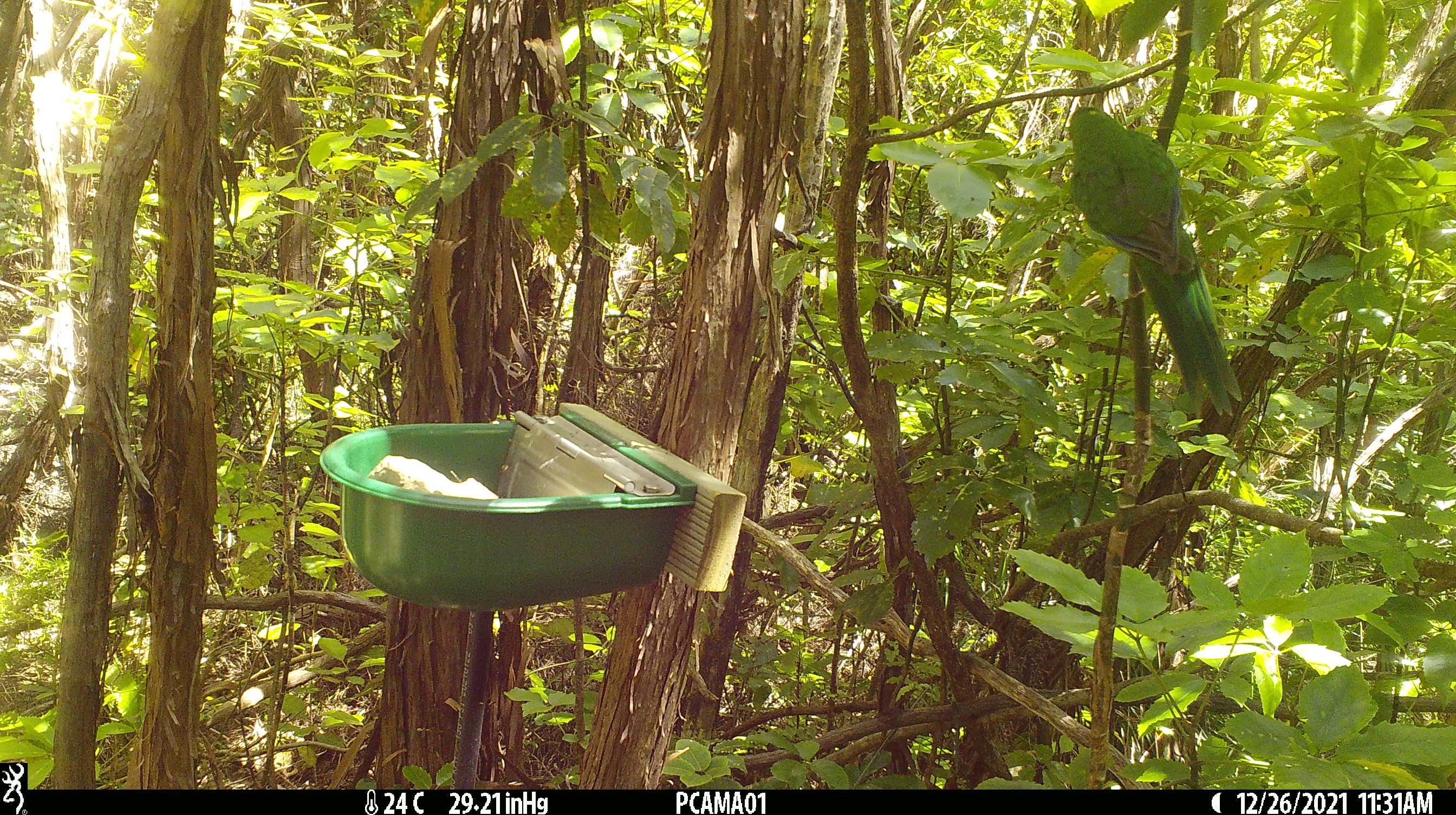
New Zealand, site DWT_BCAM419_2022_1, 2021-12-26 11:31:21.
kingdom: Animalia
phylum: Chordata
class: Aves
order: Psittaciformes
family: Psittaculidae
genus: Cyanoramphus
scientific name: Cyanoramphus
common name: parakeet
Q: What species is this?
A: Parakeet (Cyanoramphus).